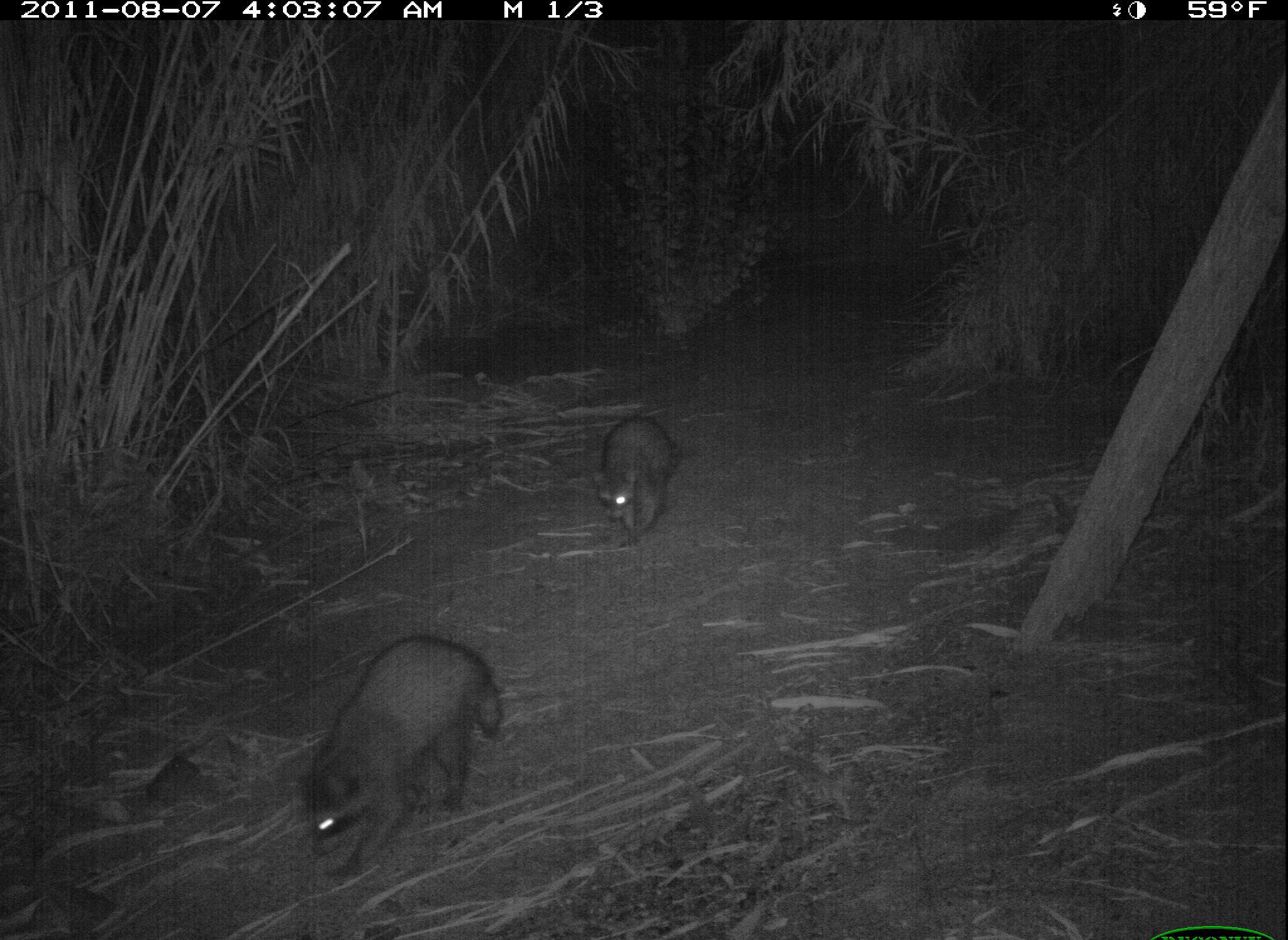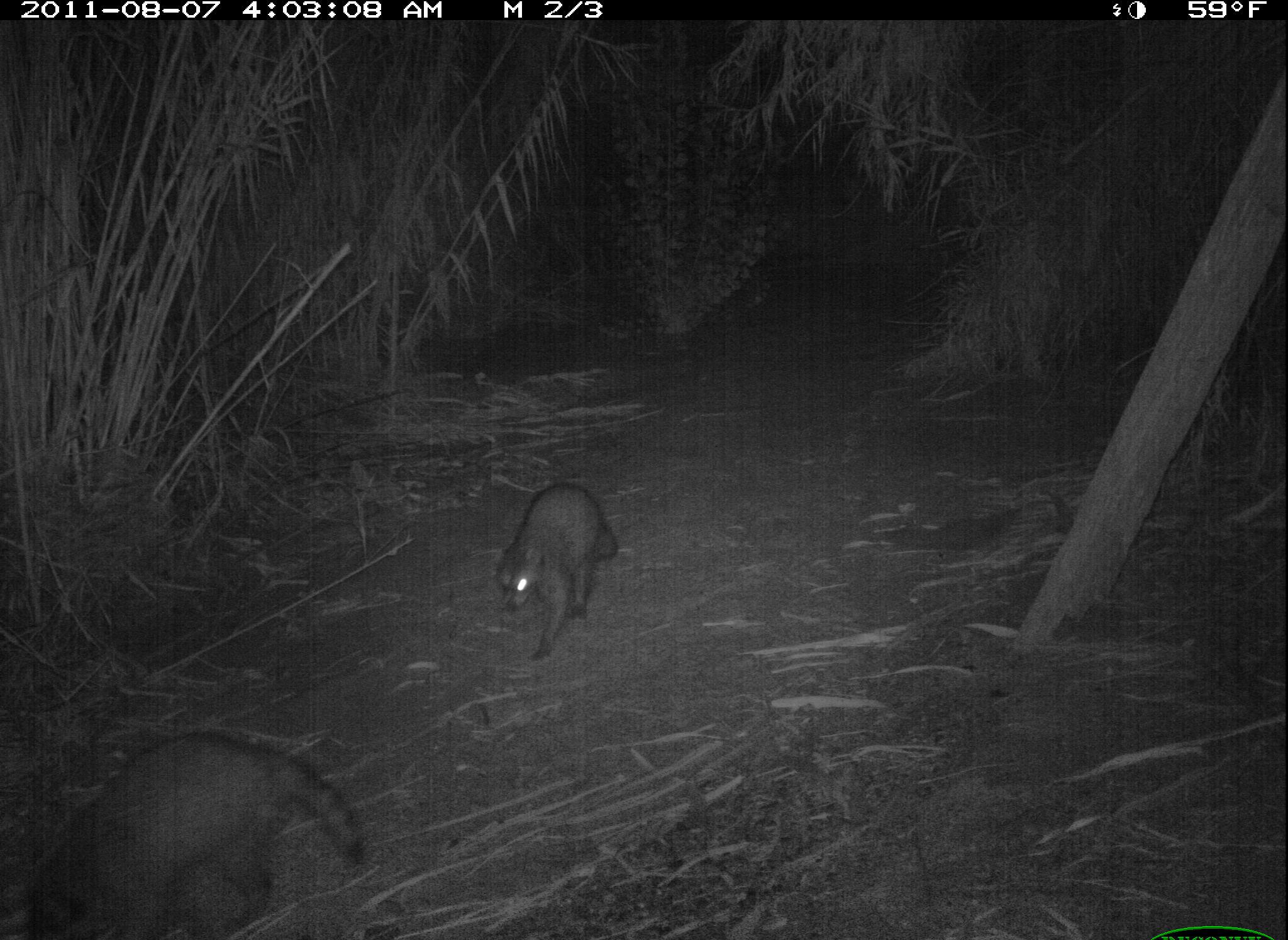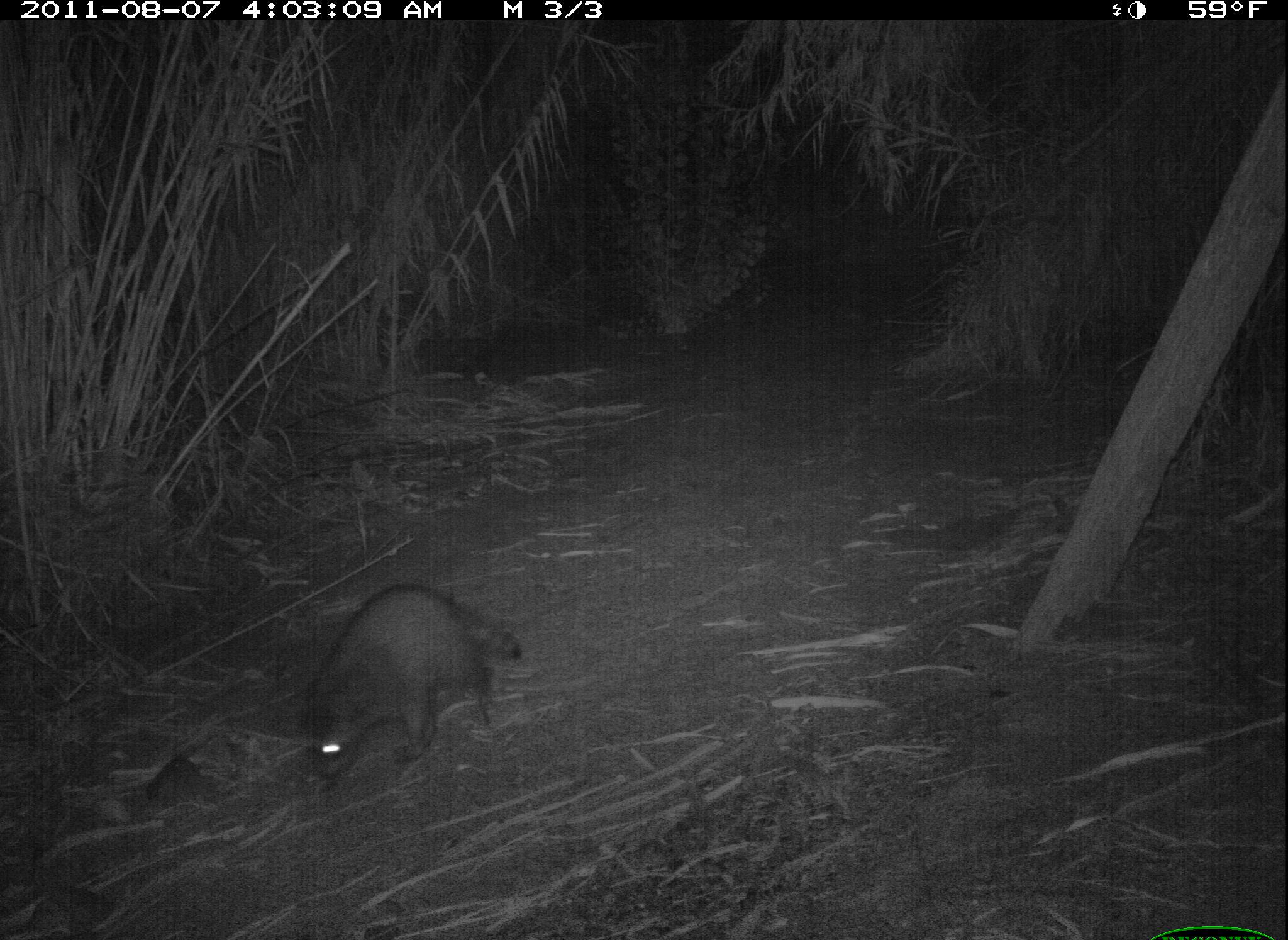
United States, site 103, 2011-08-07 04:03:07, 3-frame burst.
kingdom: Animalia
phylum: Chordata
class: Mammalia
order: Carnivora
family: Procyonidae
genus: Procyon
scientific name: Procyon lotor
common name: raccoon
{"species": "raccoon (Procyon lotor)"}